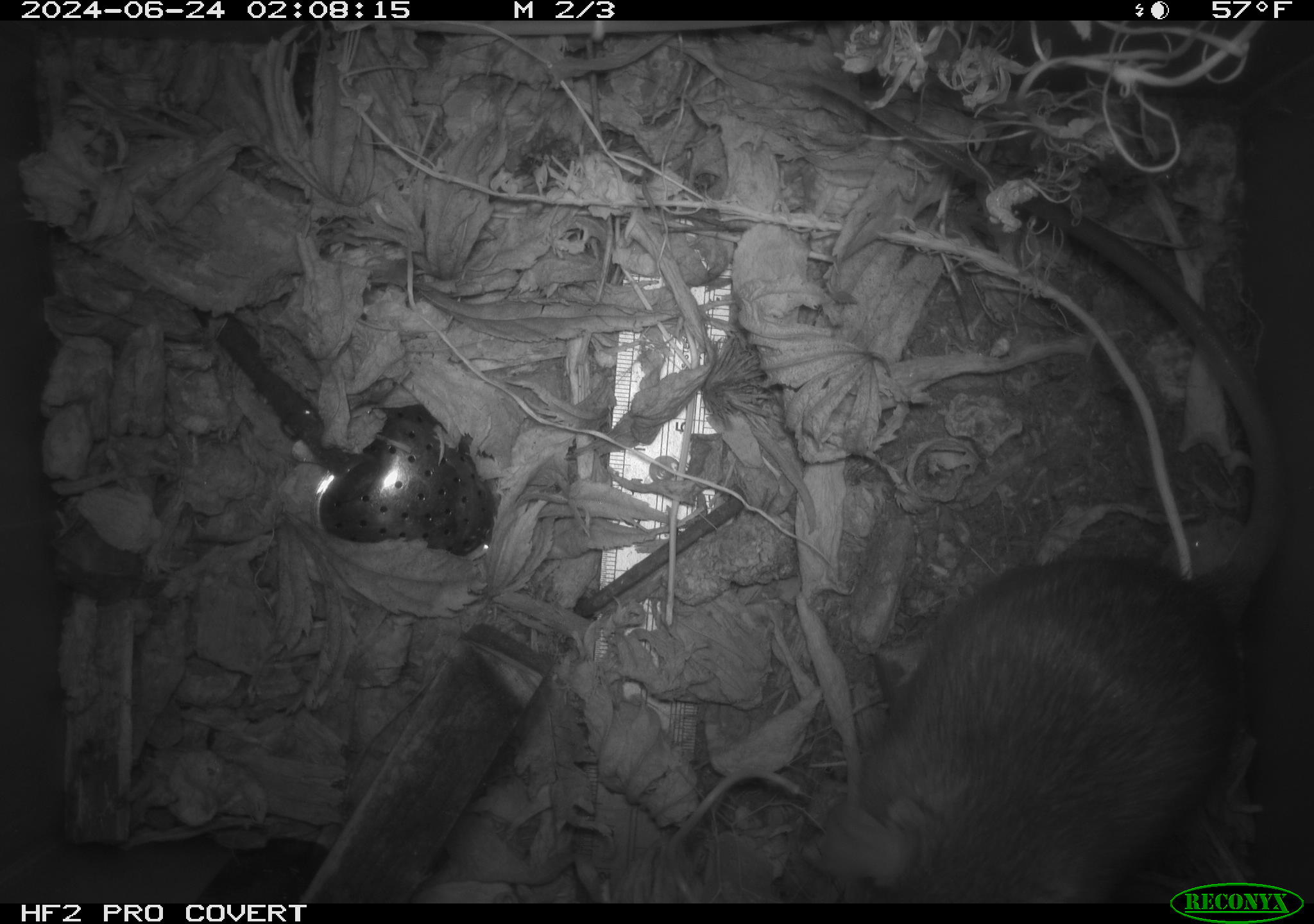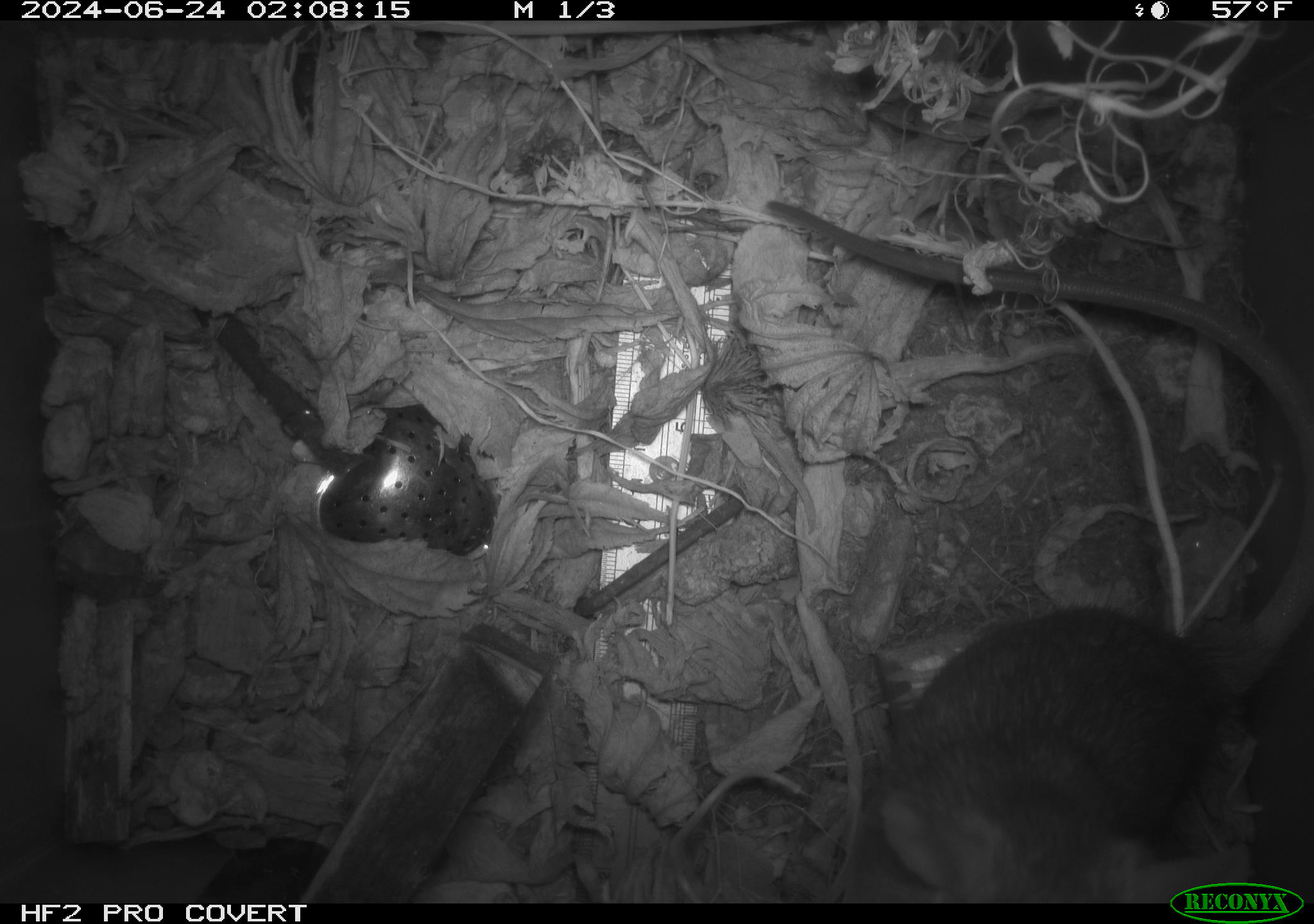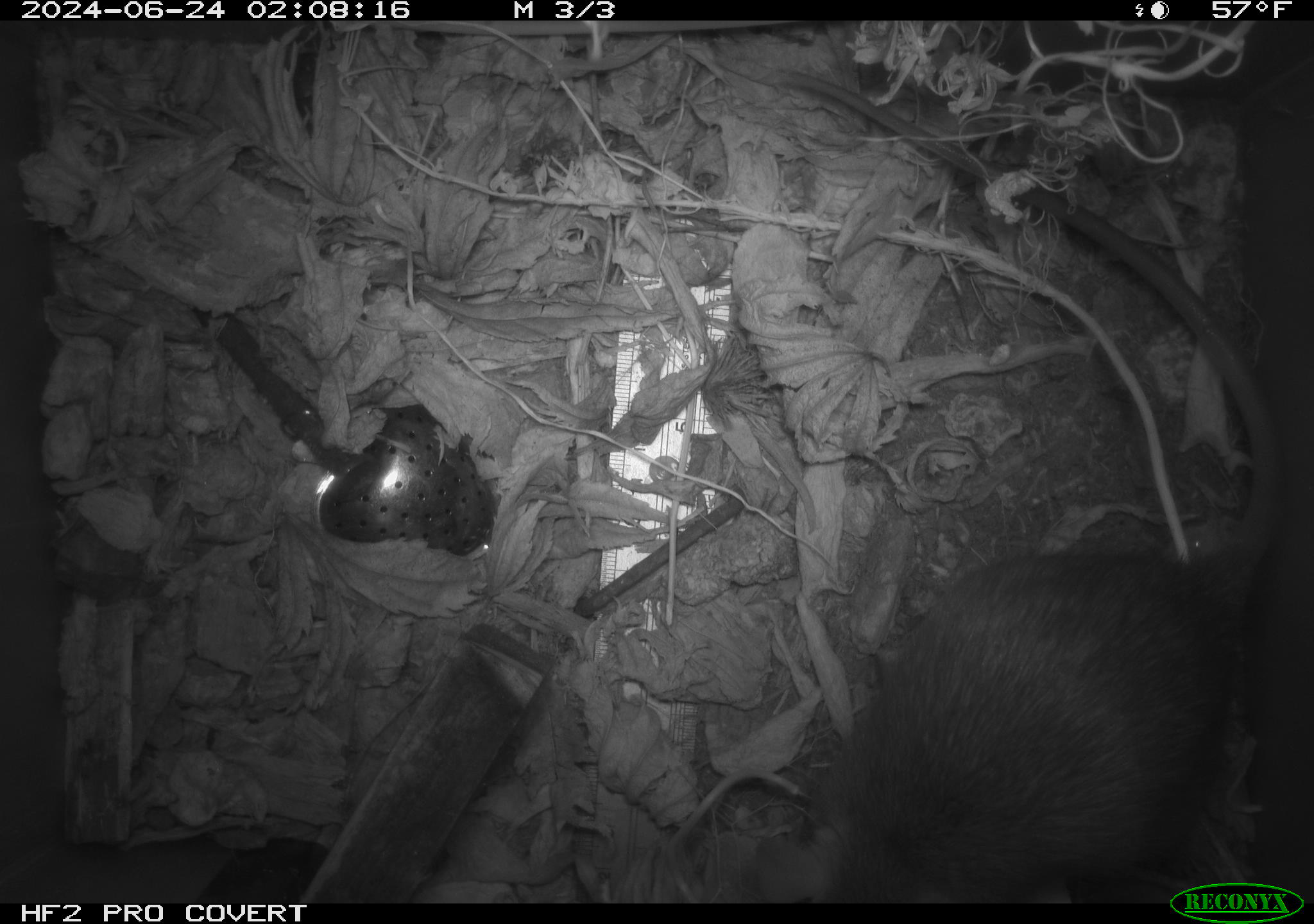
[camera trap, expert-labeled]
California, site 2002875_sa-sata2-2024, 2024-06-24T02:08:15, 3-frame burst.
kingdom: Animalia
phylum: Chordata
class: Mammalia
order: Rodentia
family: Muridae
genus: Rattus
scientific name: Rattus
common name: rat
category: rattus species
Rattus species (rat) (Rattus).